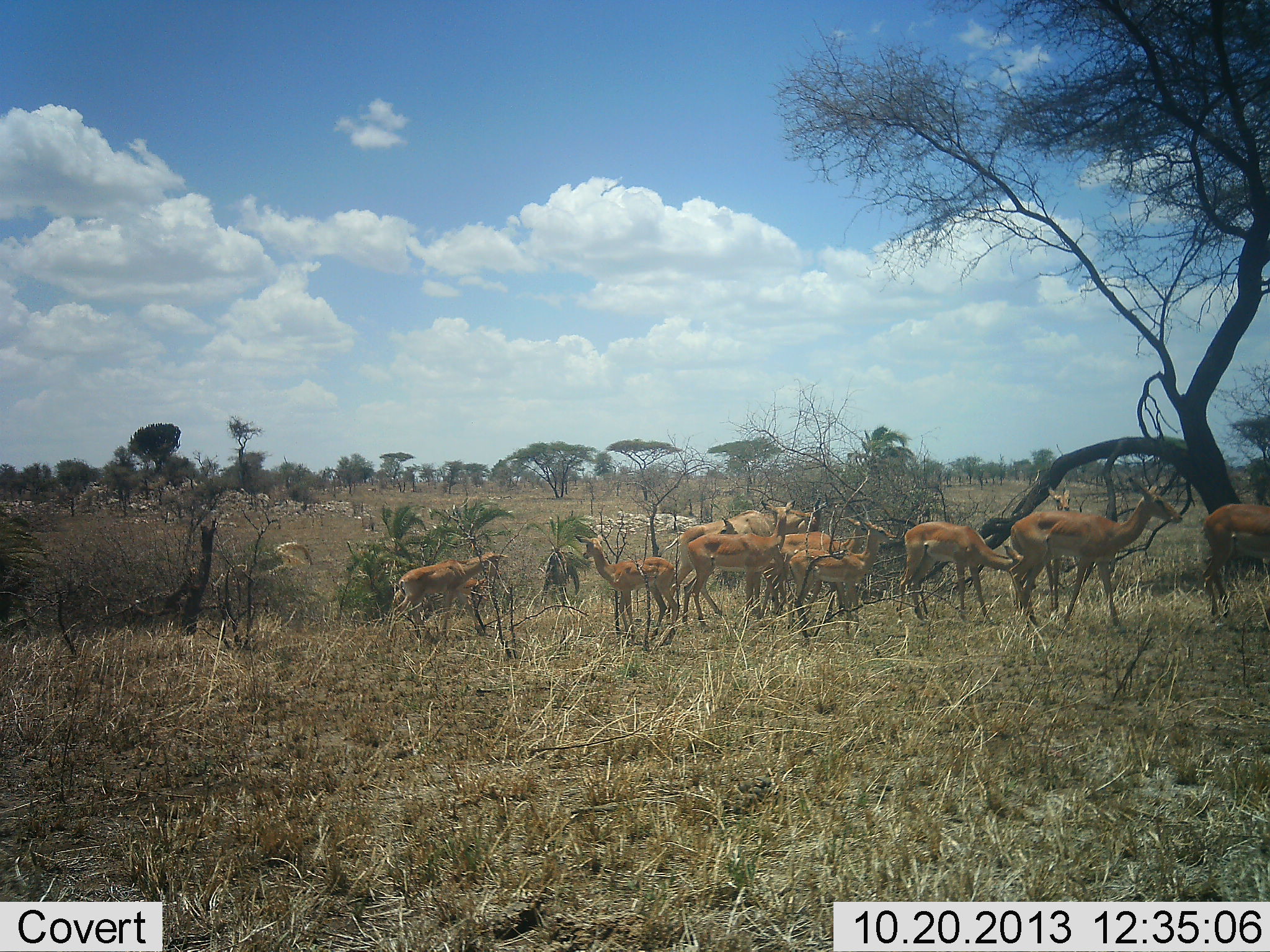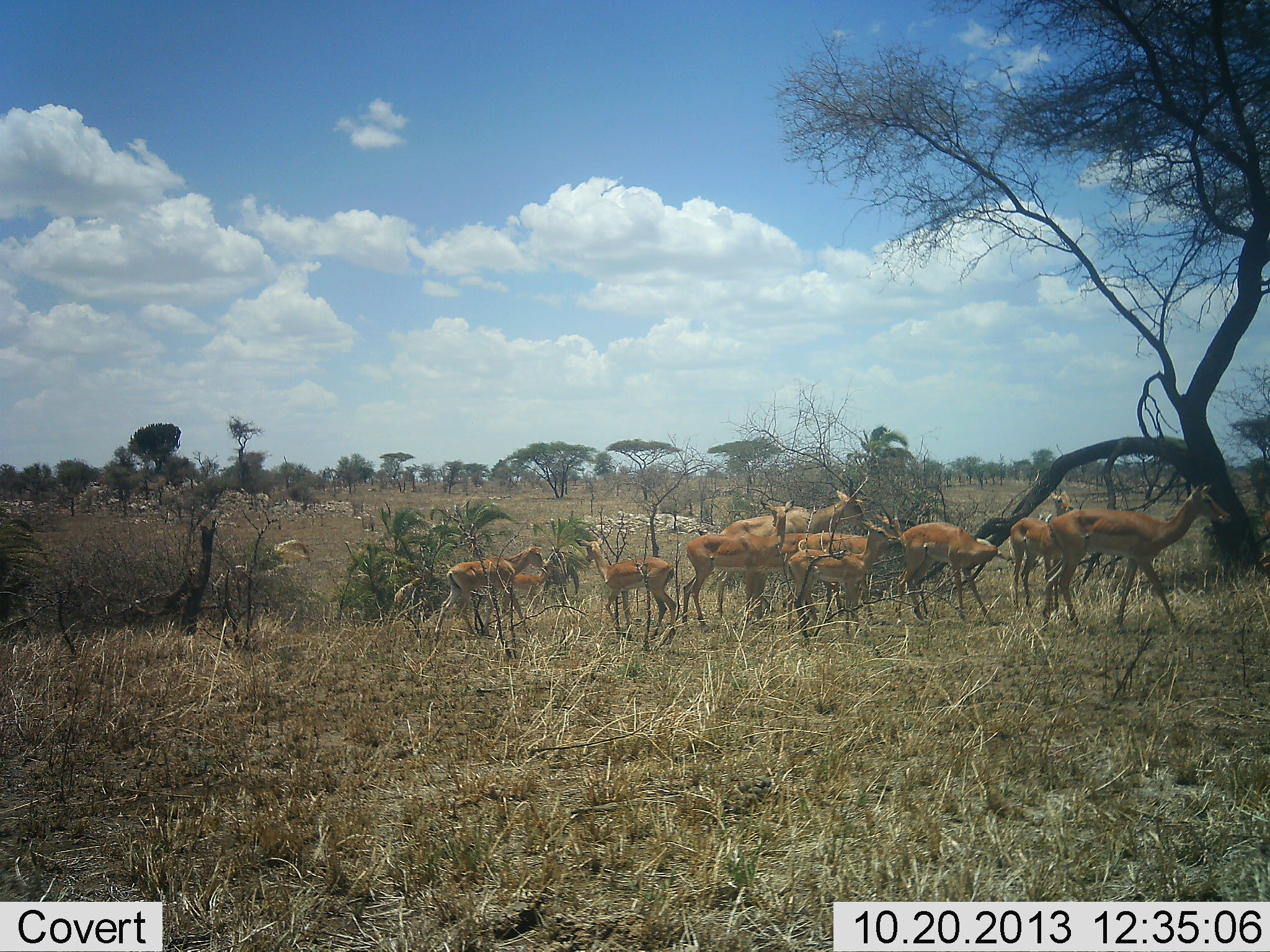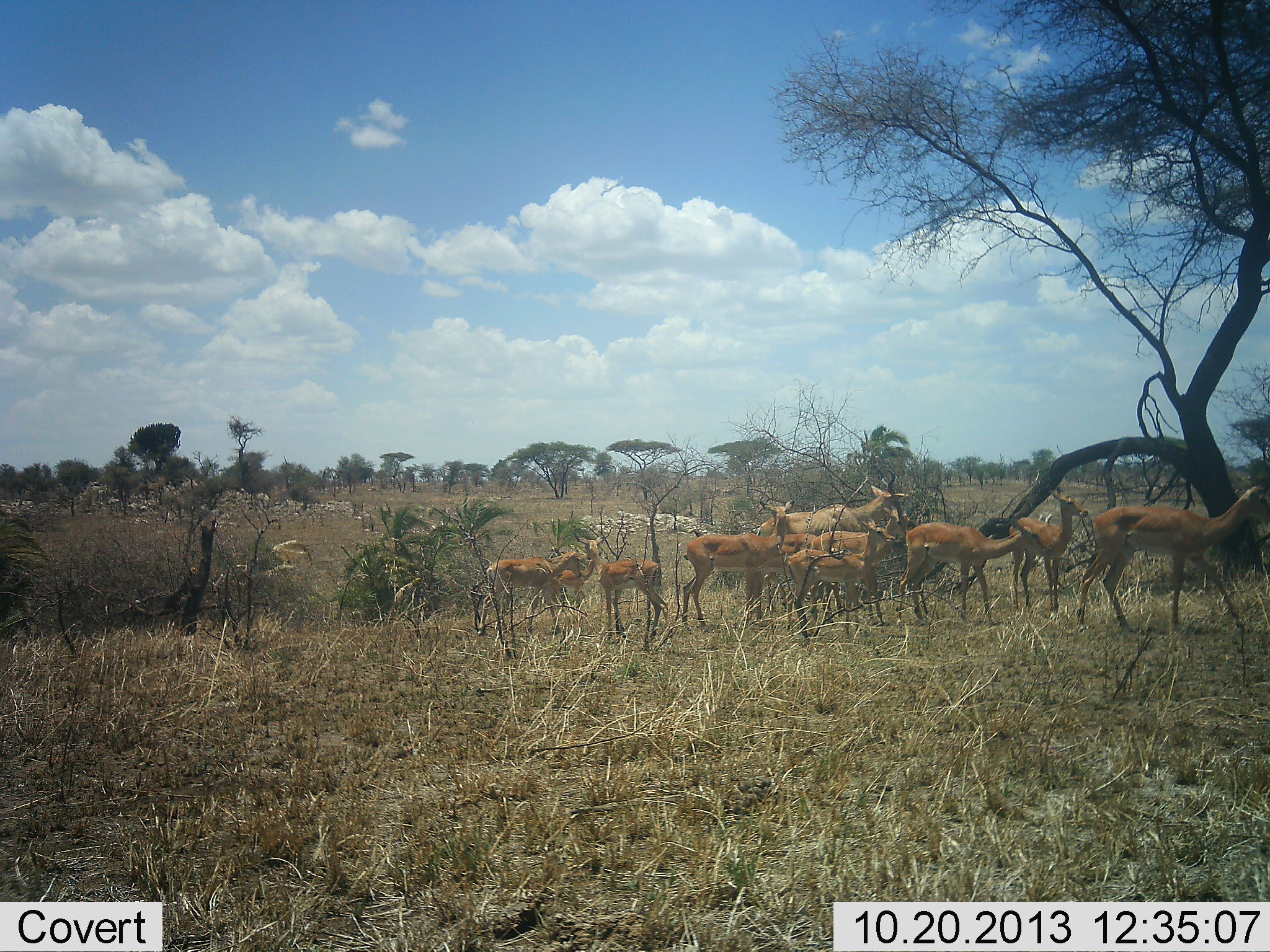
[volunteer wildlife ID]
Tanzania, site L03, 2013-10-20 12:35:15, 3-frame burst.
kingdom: Animalia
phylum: Chordata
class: Mammalia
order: Artiodactyla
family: Bovidae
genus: Aepyceros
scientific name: Aepyceros melampus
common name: impala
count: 11-50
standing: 57%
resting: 0%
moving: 93%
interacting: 14%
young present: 43%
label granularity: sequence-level